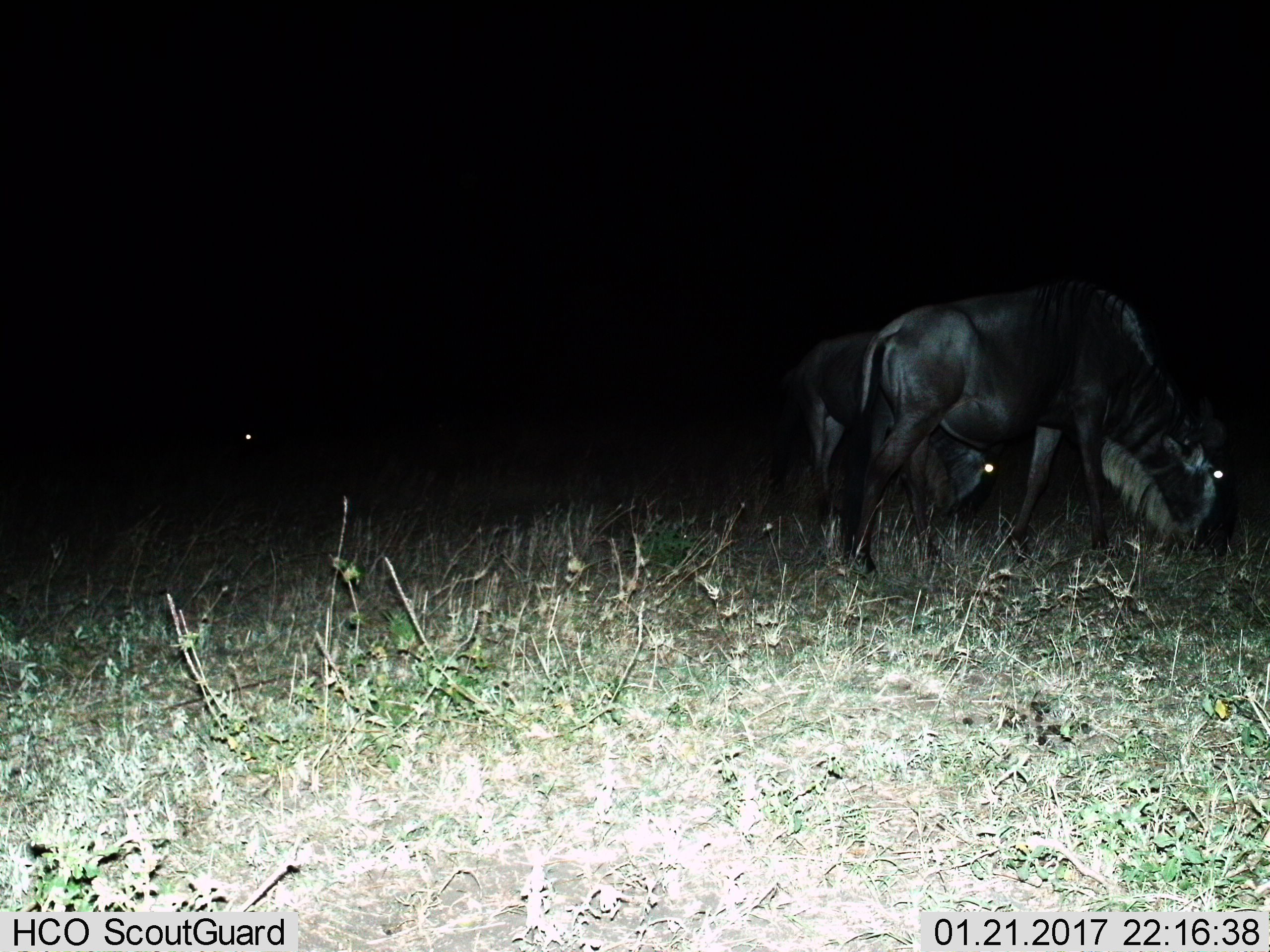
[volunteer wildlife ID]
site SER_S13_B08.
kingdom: Animalia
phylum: Chordata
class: Mammalia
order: Artiodactyla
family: Bovidae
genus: Connochaetes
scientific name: Connochaetes taurinus taurinus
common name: blue wildebeest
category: wildebeestblue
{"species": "wildebeestblue (blue wildebeest) (Connochaetes taurinus taurinus)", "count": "3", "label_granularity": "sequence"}